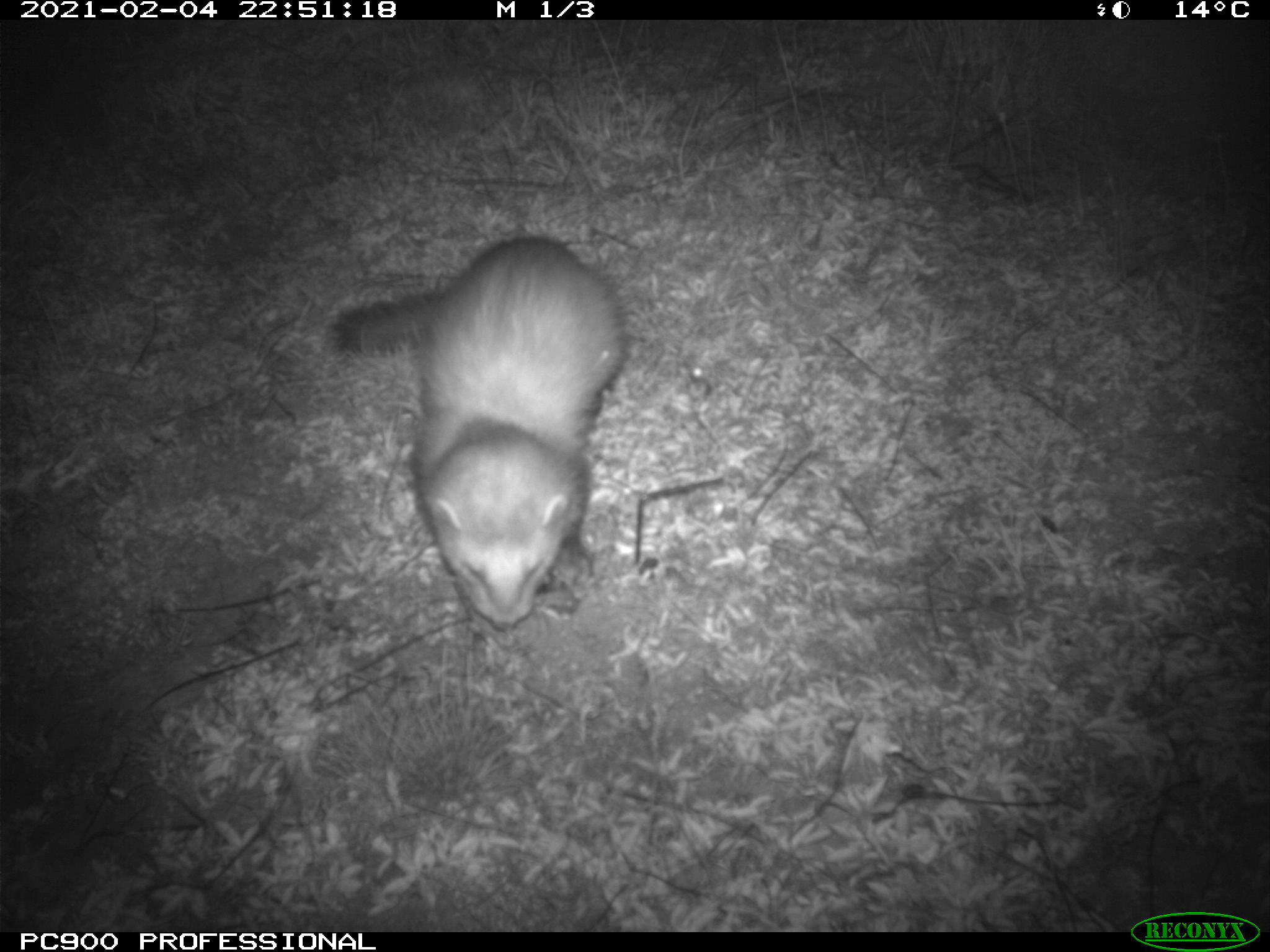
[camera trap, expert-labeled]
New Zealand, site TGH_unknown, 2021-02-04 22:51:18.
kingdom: Animalia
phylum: Chordata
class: Mammalia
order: Carnivora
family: Mustelidae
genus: Mustela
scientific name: Mustela furo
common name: ferret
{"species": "ferret (Mustela furo)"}